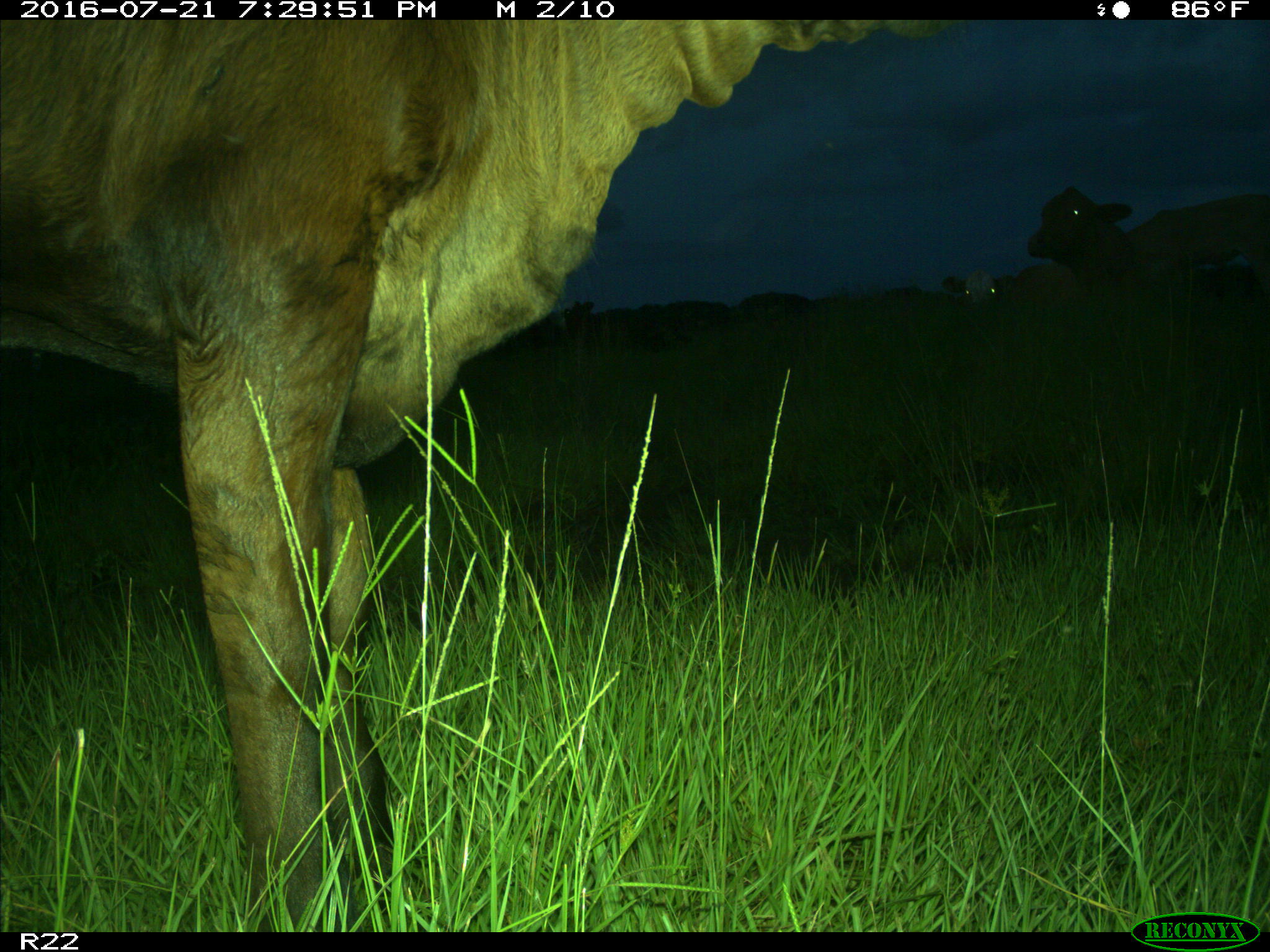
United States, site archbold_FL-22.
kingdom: Animalia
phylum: Chordata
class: Mammalia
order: Artiodactyla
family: Bovidae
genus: Bos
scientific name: Bos taurus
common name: domestic cow